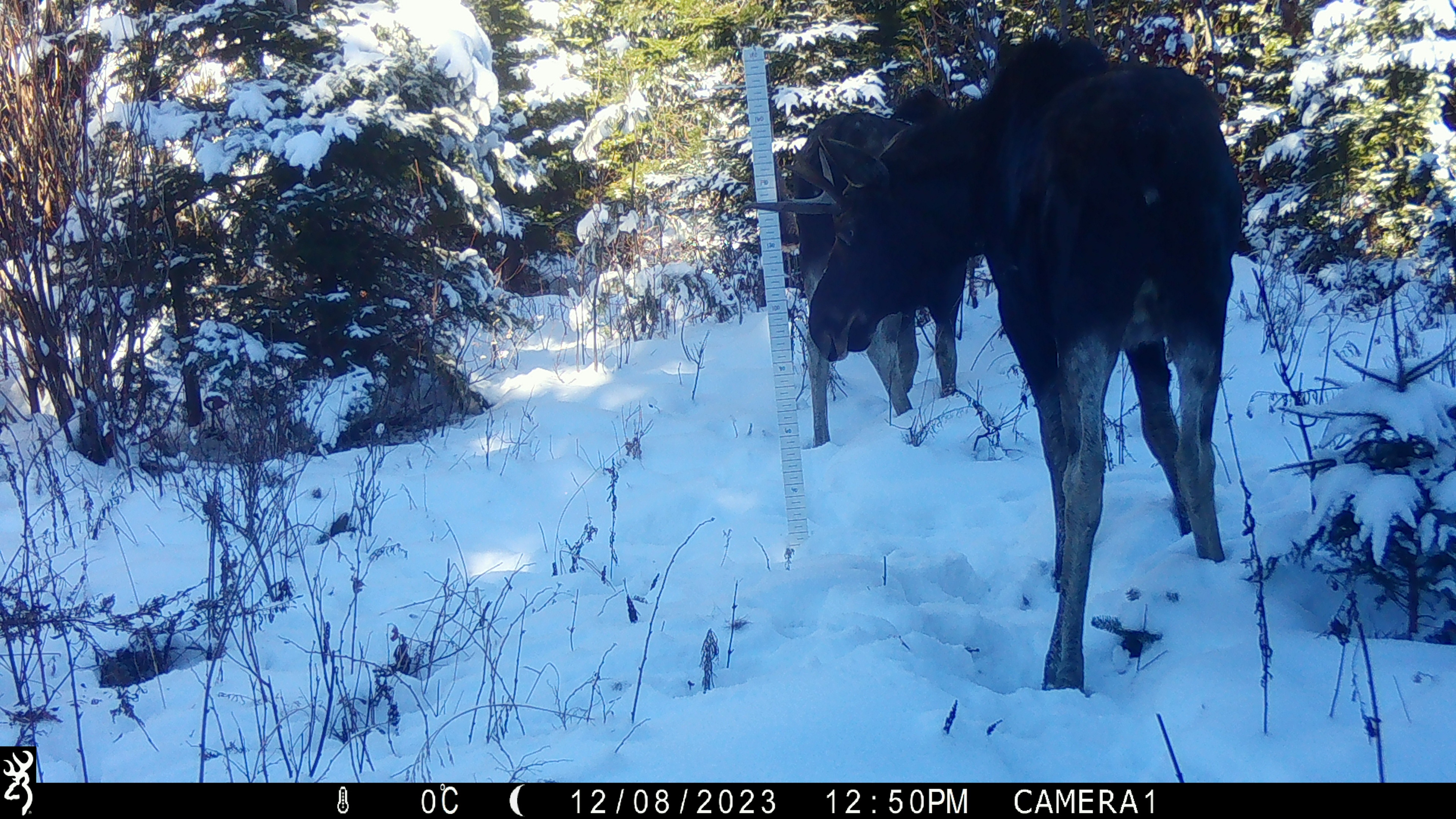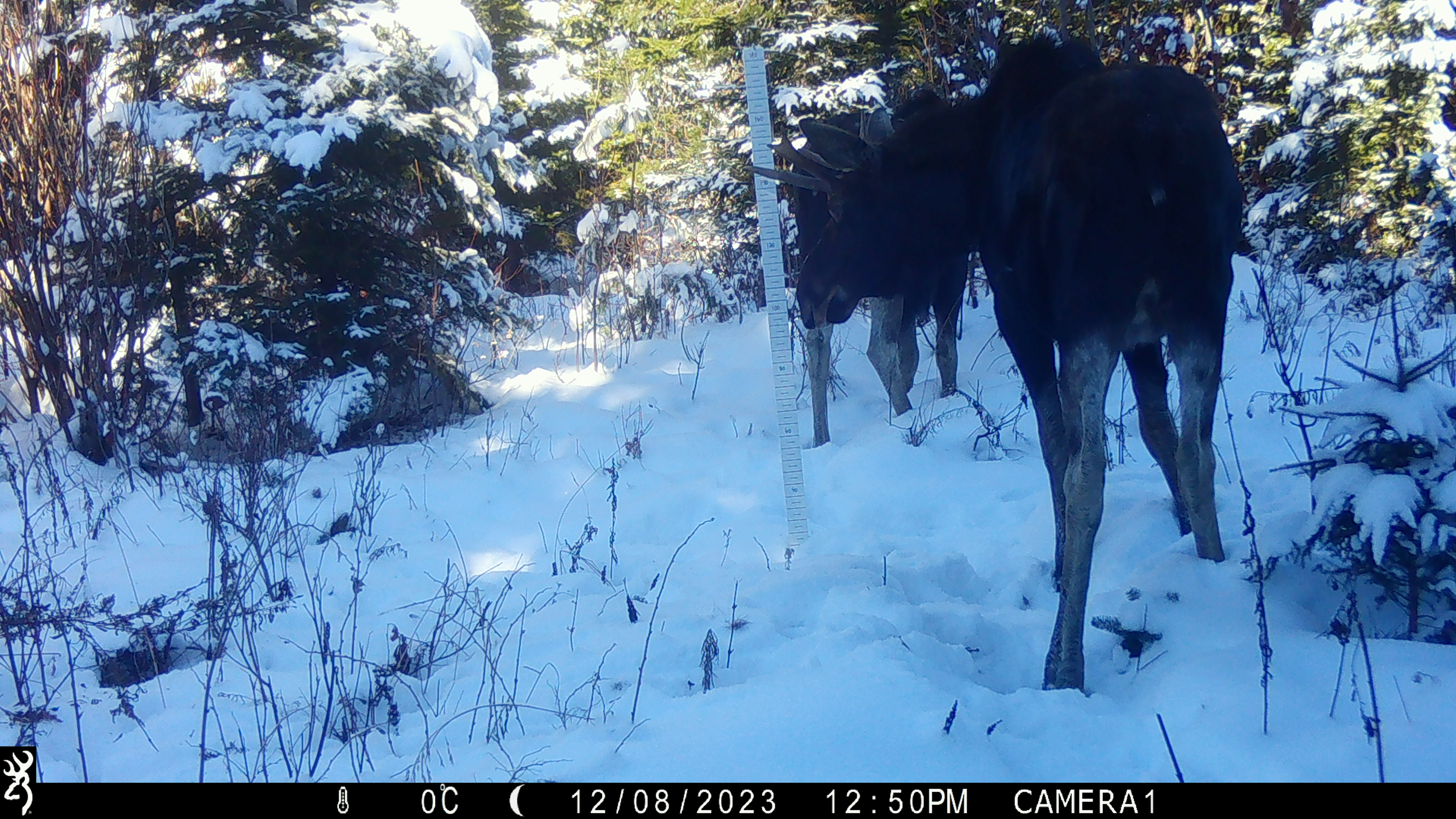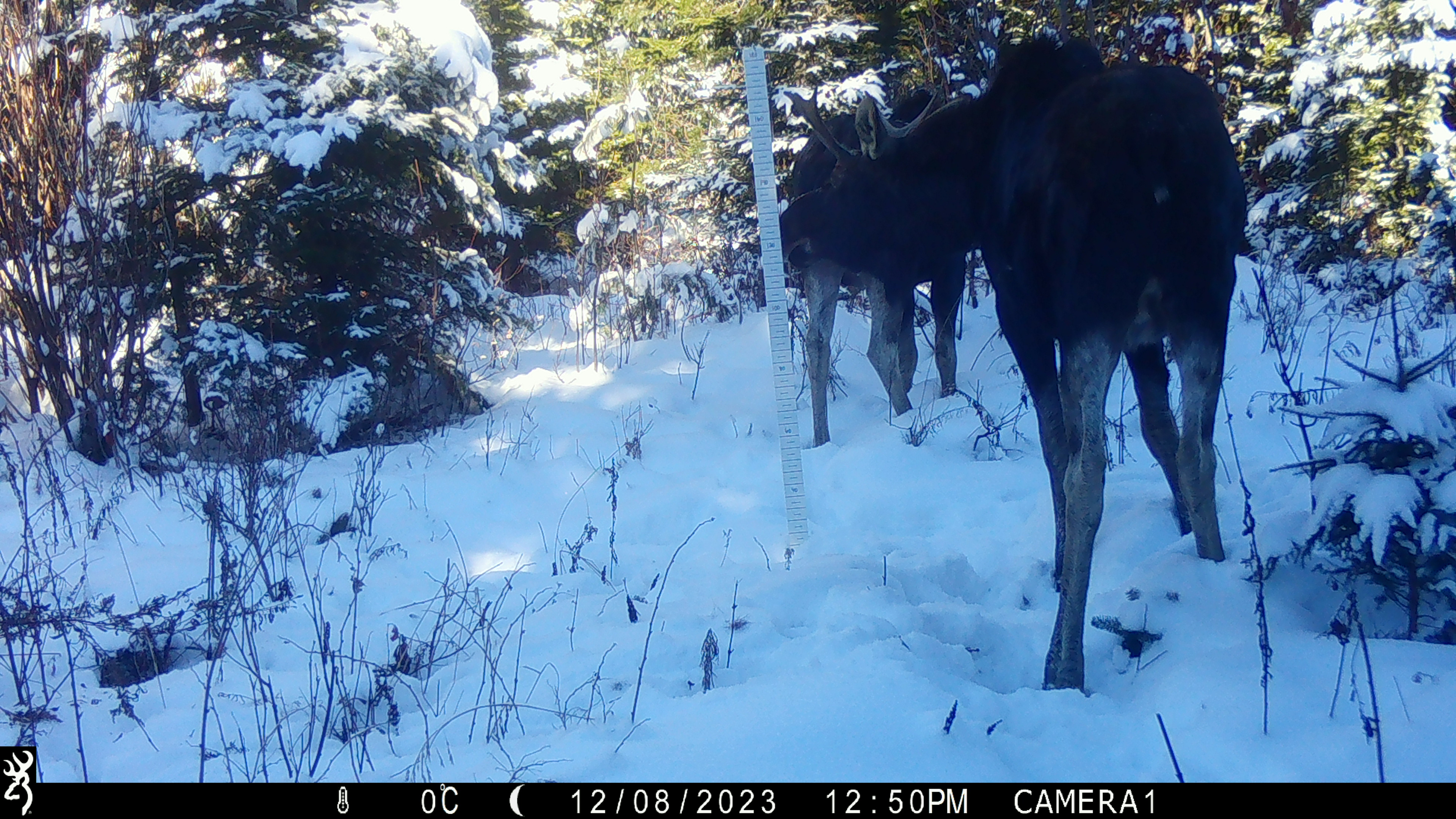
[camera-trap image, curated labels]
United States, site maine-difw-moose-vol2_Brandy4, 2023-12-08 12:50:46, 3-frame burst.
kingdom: Animalia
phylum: Chordata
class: Mammalia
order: Artiodactyla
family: Cervidae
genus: Alces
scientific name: Alces alces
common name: moose